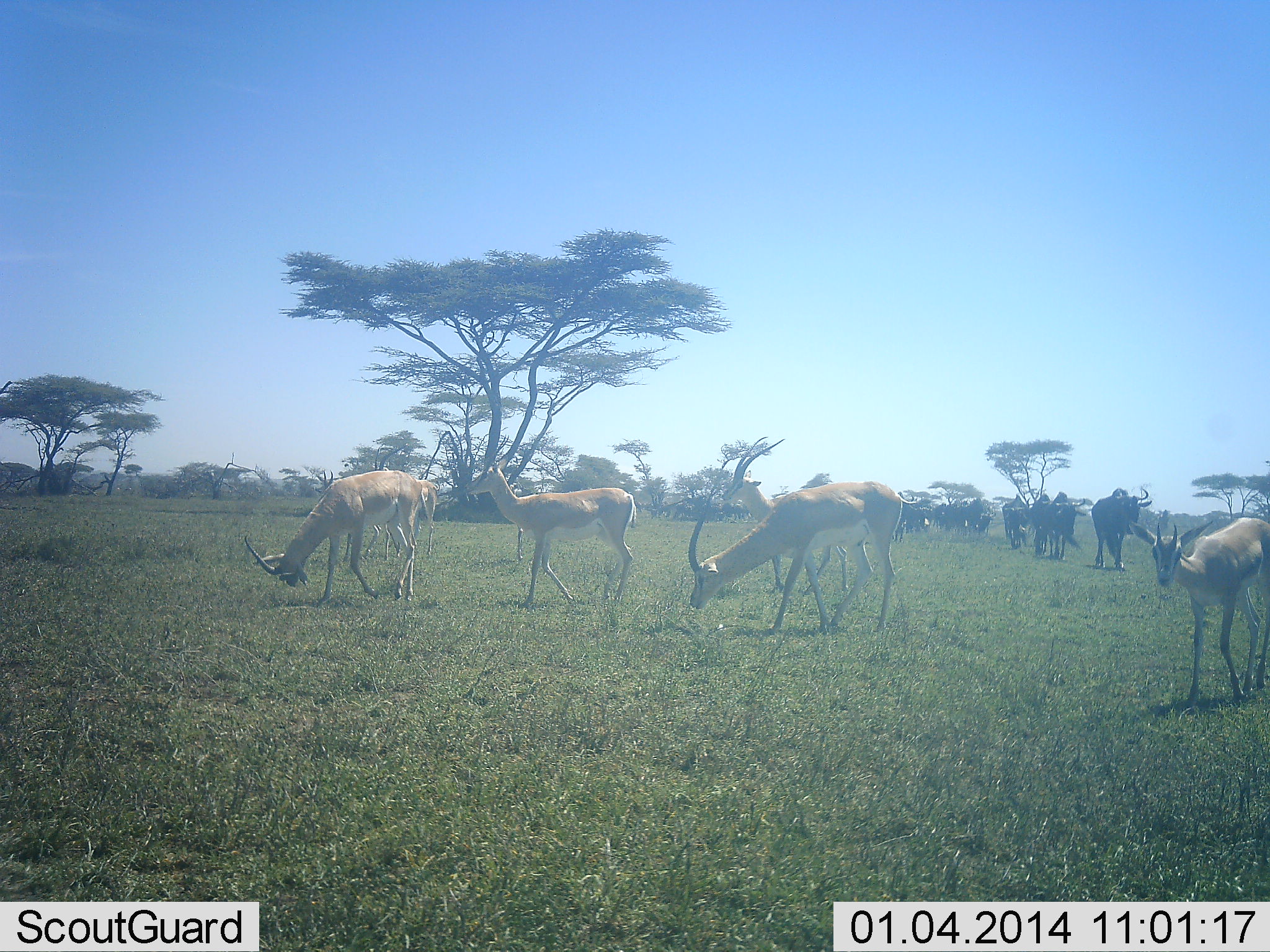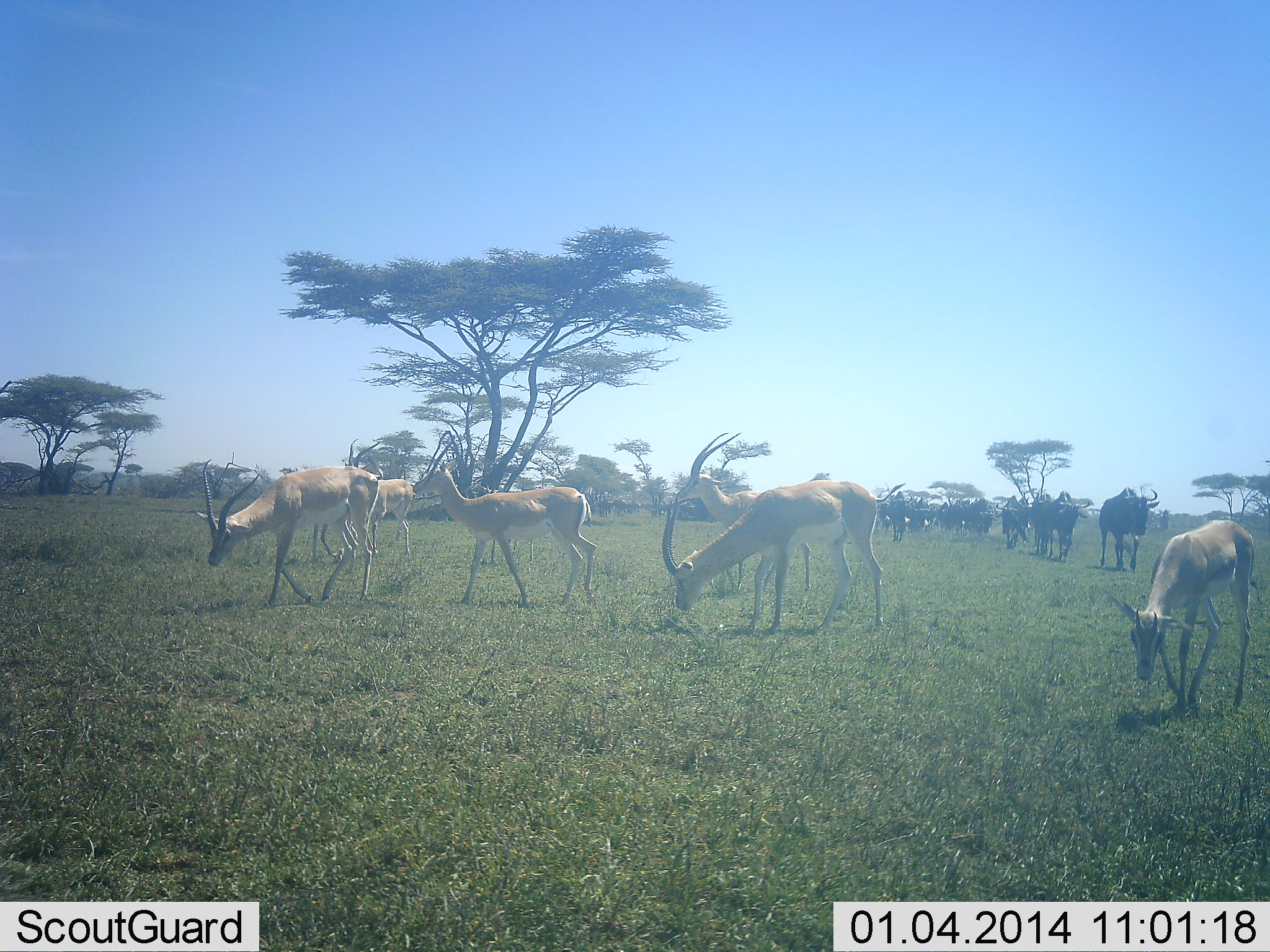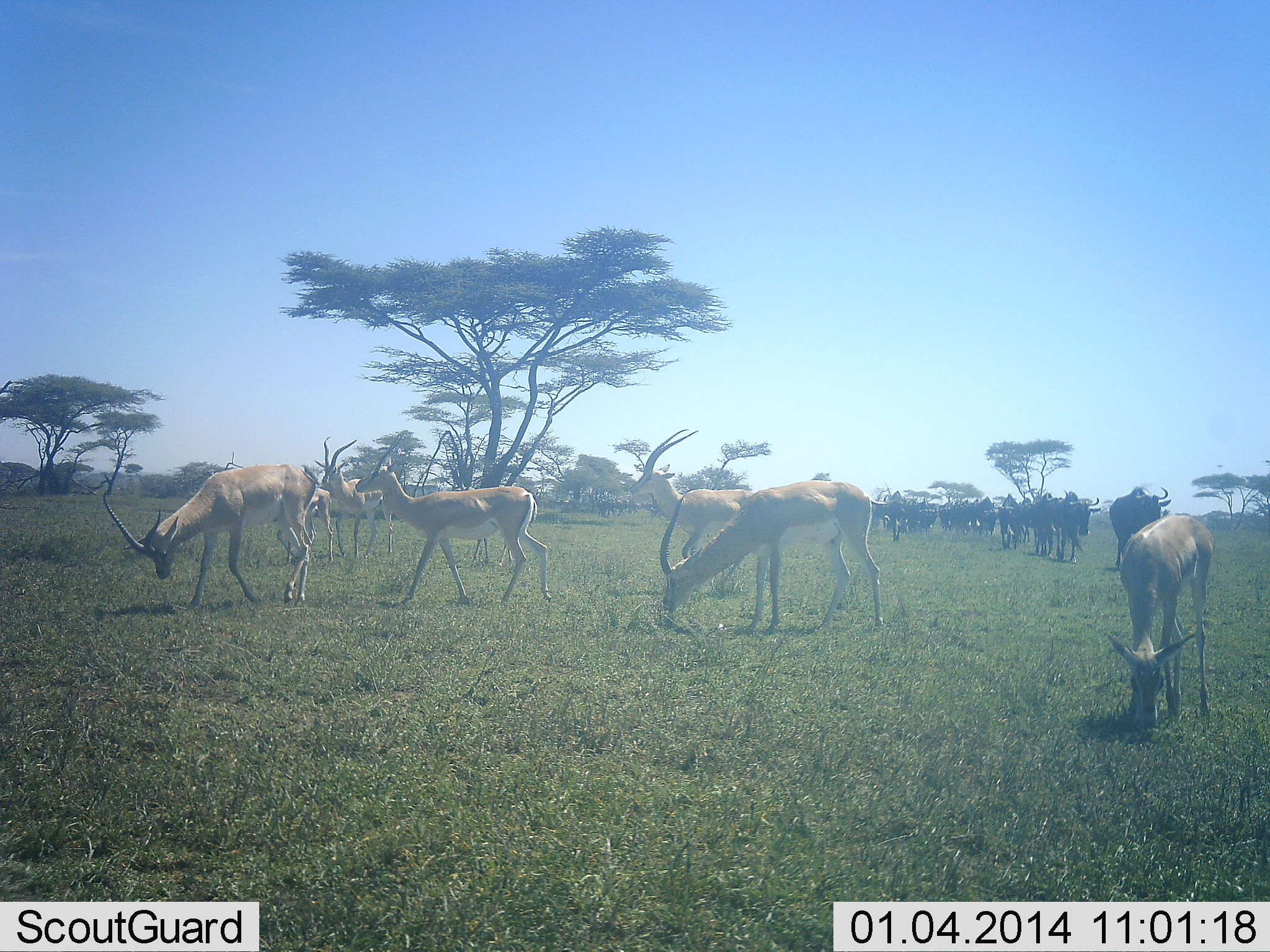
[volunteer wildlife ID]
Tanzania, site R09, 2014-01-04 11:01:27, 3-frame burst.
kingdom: Animalia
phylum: Chordata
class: Mammalia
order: Artiodactyla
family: Bovidae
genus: Nanger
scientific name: Nanger granti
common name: grant's gazelle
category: gazellegrants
Gazellegrants (grant's gazelle) (Nanger granti), count 7. Behavior (volunteer vote fractions): standing 25%, resting 0%, moving 75%, interacting 0%. Young present (vote fraction): 0%. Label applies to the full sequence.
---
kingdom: Animalia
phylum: Chordata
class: Mammalia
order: Artiodactyla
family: Bovidae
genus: Connochaetes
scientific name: Connochaetes taurinus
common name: blue wildebeest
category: wildebeest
Wildebeest (blue wildebeest) (Connochaetes taurinus), count 11-50. Behavior (volunteer vote fractions): standing 0%, resting 0%, moving 100%, interacting 0%. Young present (vote fraction): 0%. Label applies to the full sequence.